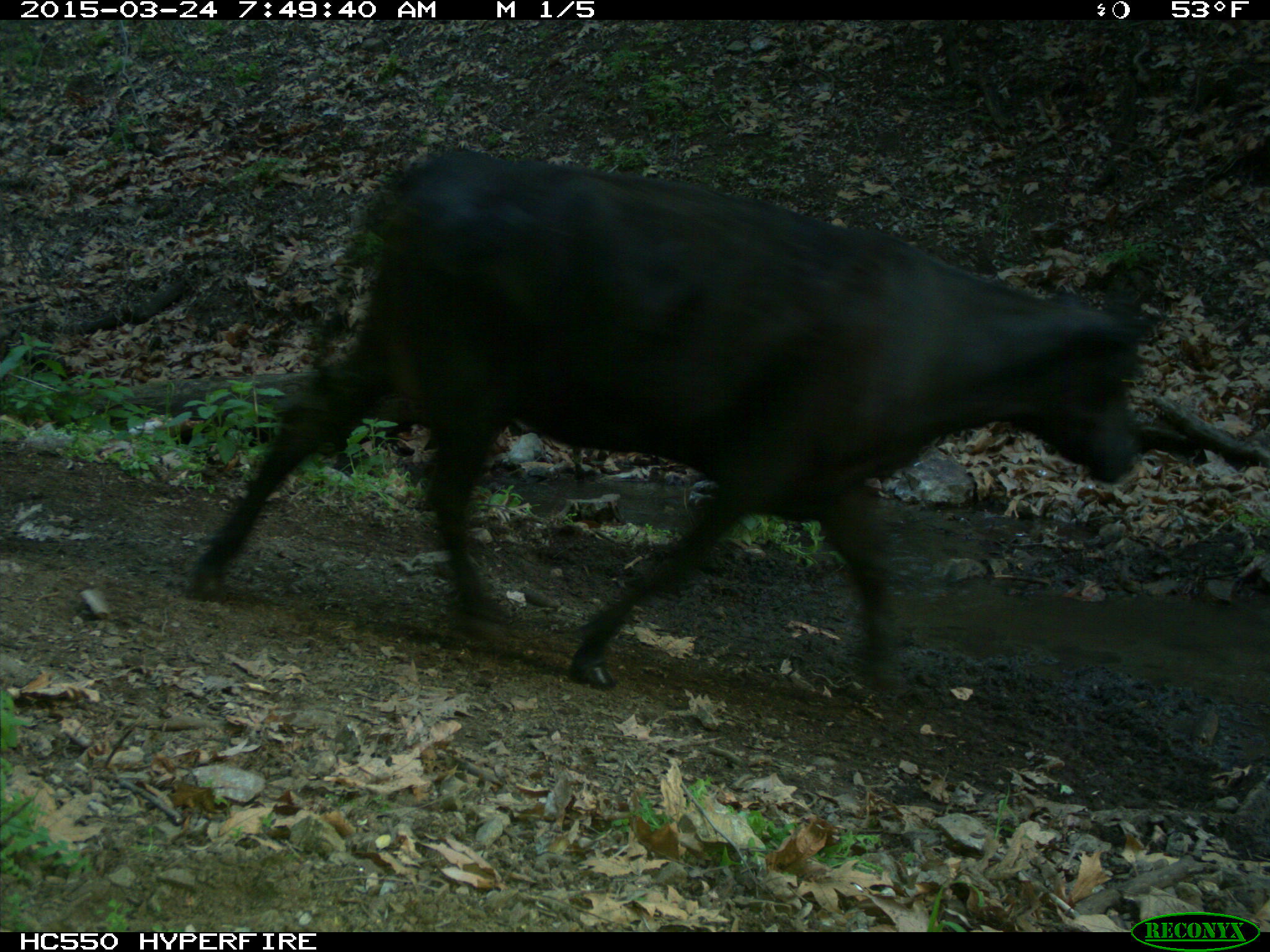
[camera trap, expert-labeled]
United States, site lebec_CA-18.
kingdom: Animalia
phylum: Chordata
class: Mammalia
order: Artiodactyla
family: Bovidae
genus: Bos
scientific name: Bos taurus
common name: domestic cow